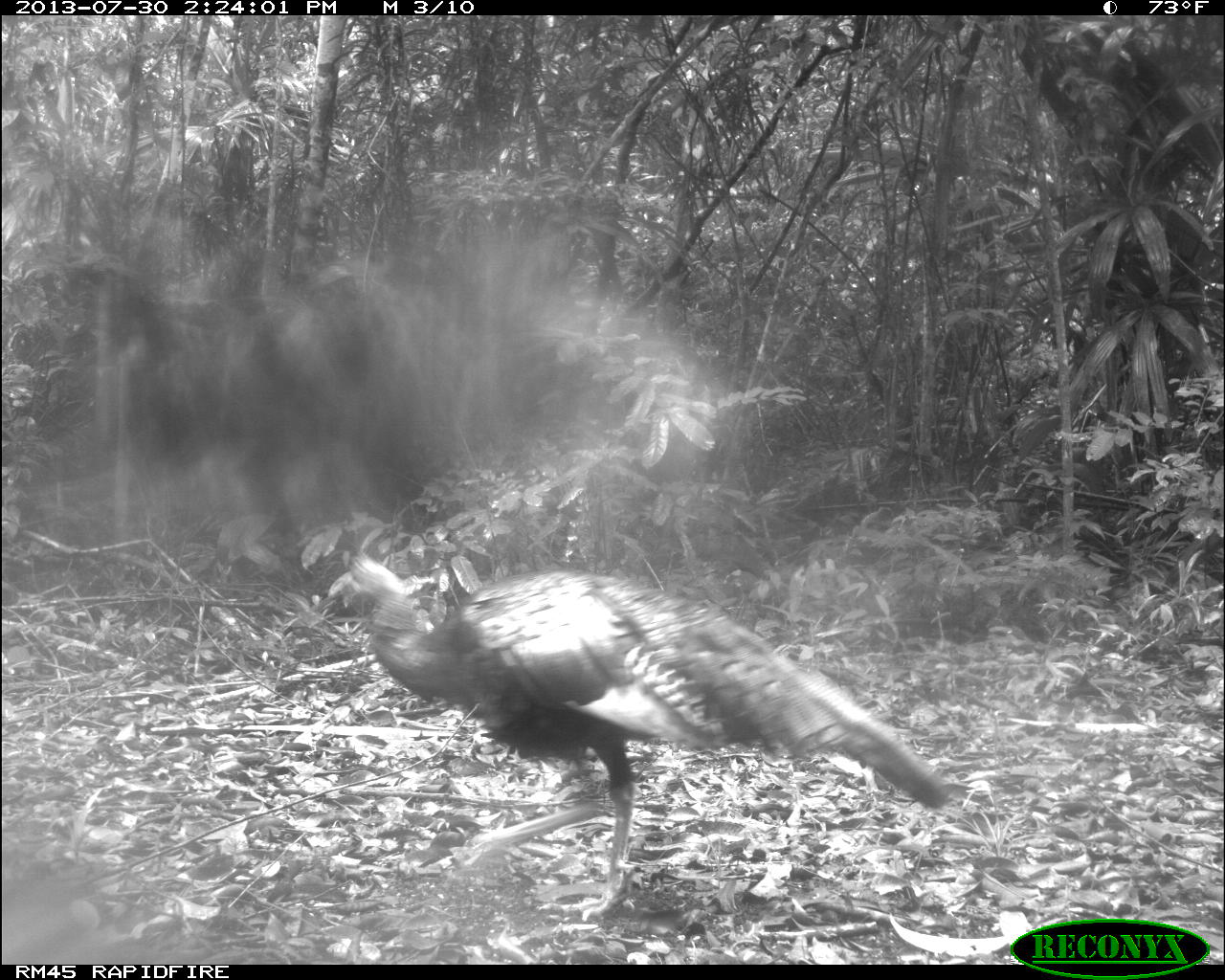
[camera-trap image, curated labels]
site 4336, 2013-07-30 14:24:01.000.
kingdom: Animalia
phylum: Chordata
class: Aves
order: Galliformes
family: Phasianidae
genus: Meleagris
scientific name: Meleagris ocellata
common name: ocellated turkey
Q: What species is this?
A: Meleagris ocellata (ocellated turkey).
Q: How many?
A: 2.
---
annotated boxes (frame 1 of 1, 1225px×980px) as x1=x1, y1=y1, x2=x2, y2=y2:
meleagris ocellata: x1=310, y1=552, x2=950, y2=918